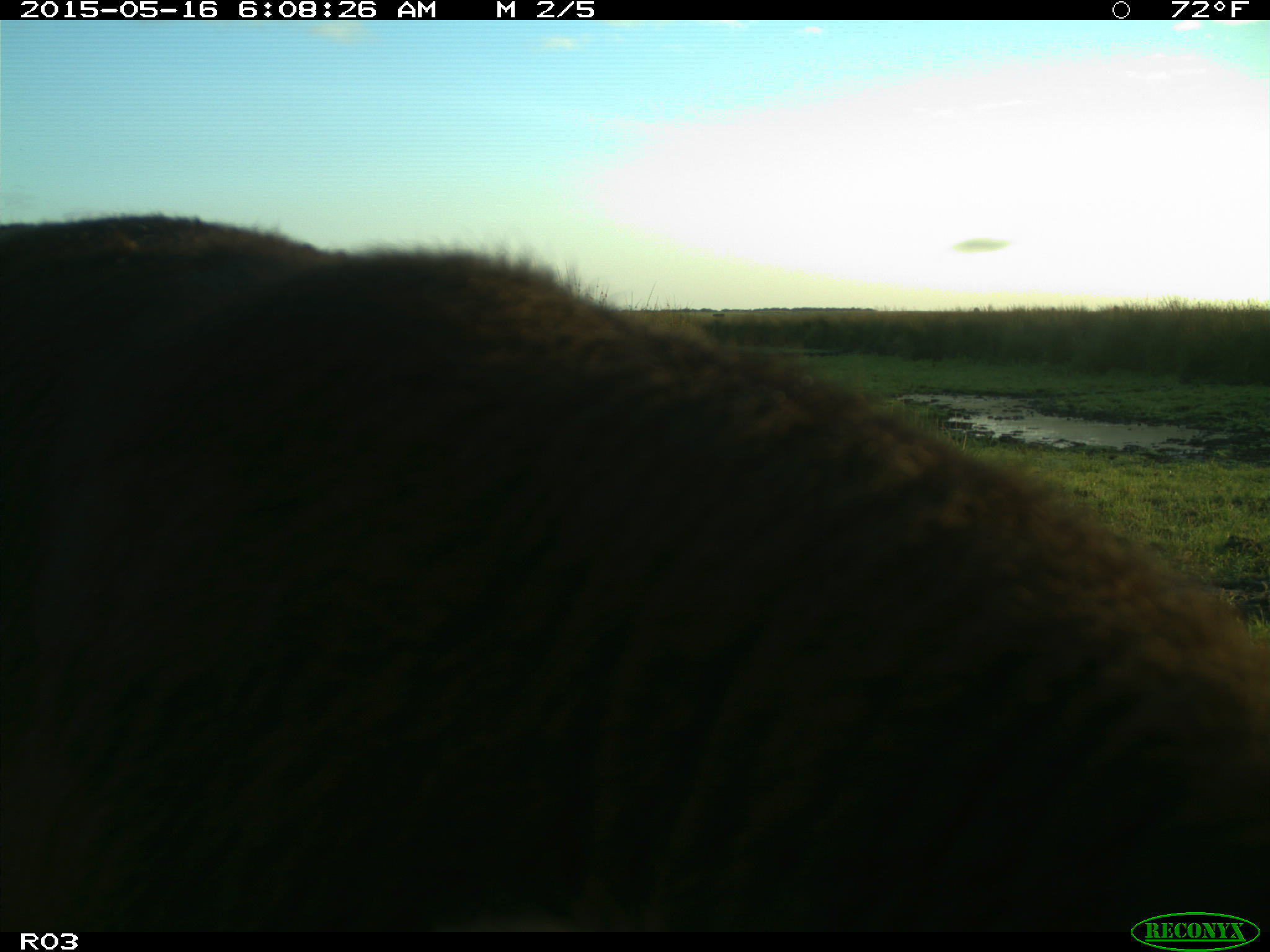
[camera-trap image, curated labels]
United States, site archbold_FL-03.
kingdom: Animalia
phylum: Chordata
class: Mammalia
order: Artiodactyla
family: Bovidae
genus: Bos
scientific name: Bos taurus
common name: domestic cow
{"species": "Bos taurus (domestic cow)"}